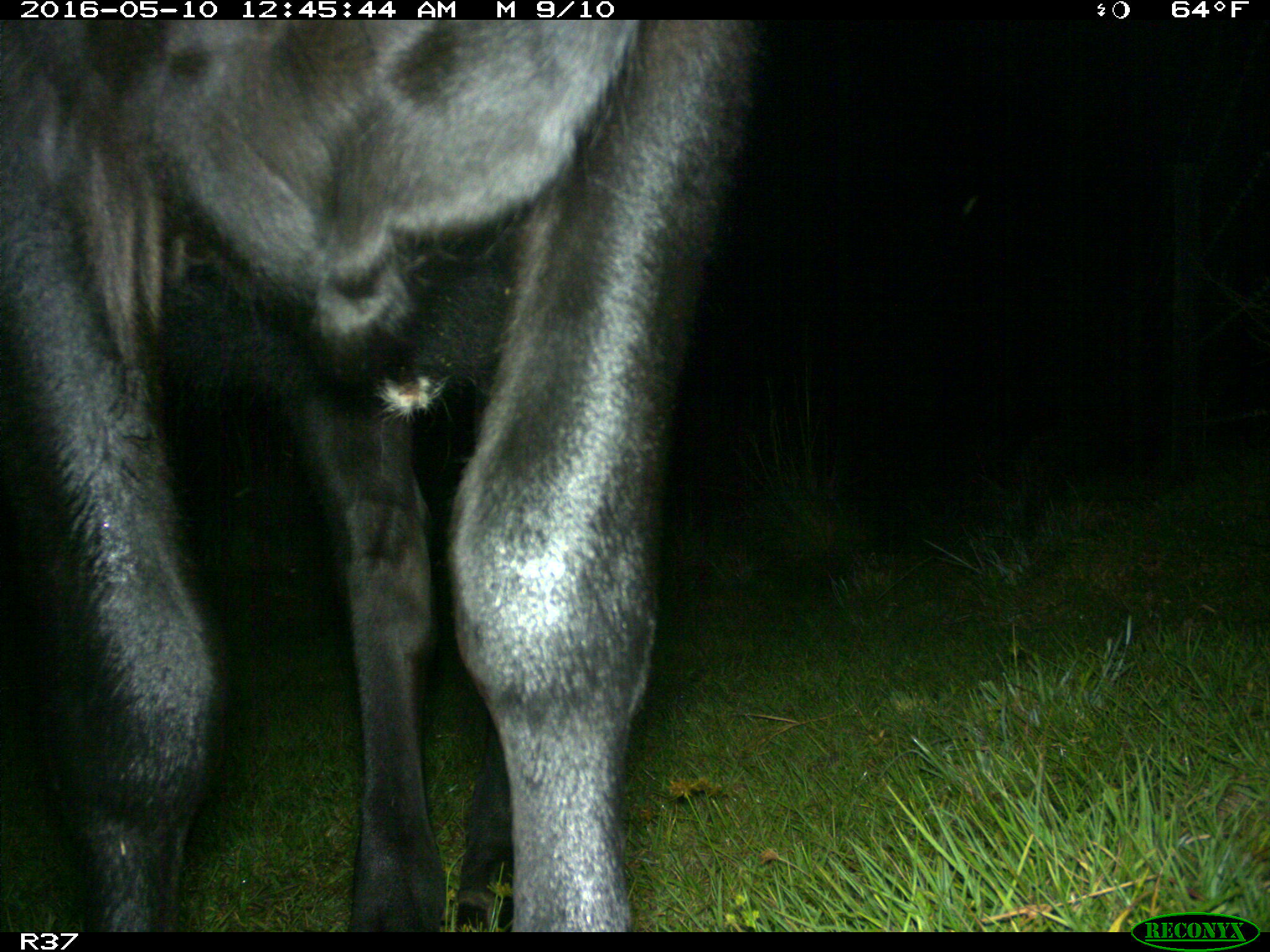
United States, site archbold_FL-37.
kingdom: Animalia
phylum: Chordata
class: Mammalia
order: Artiodactyla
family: Bovidae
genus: Bos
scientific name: Bos taurus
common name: domestic cow